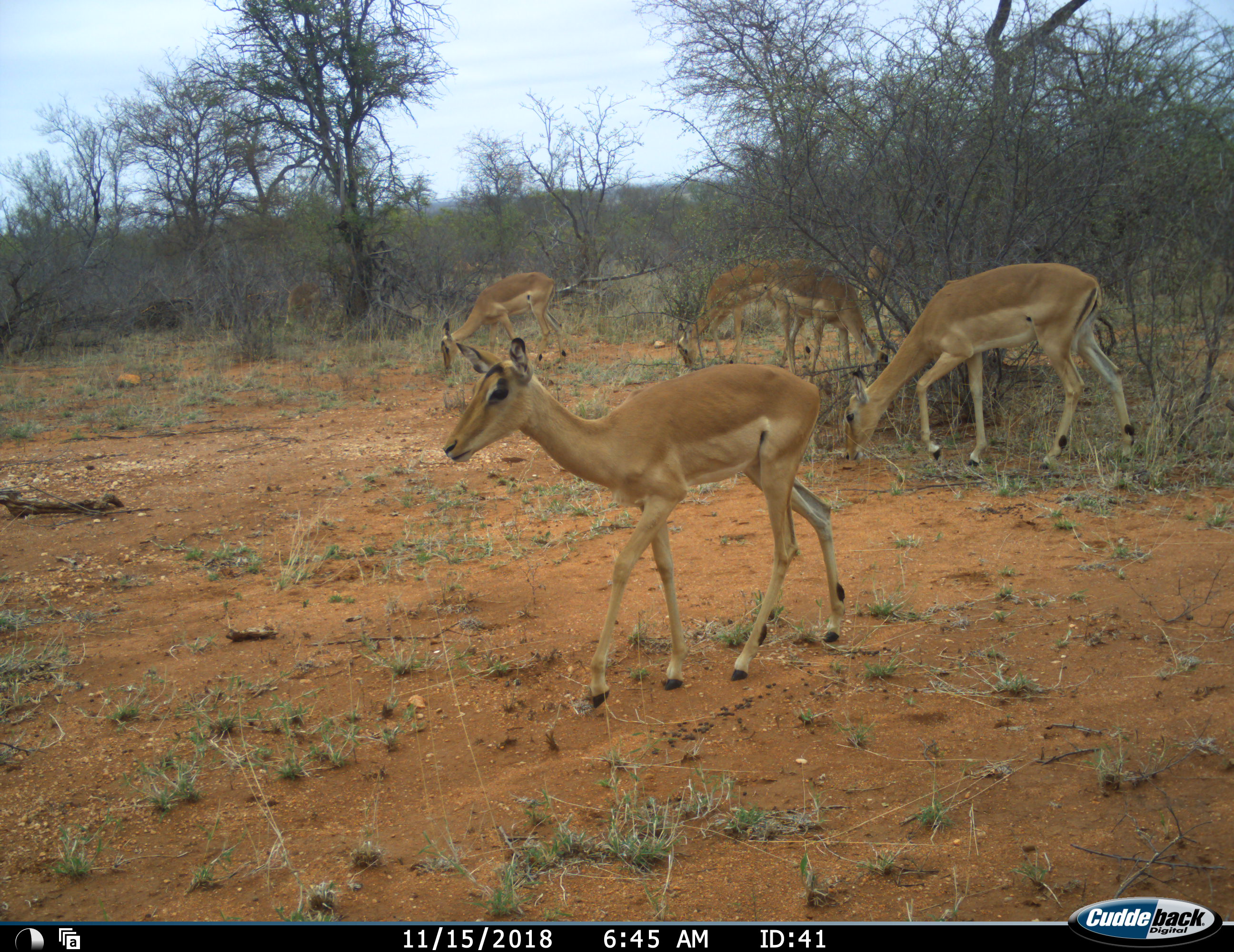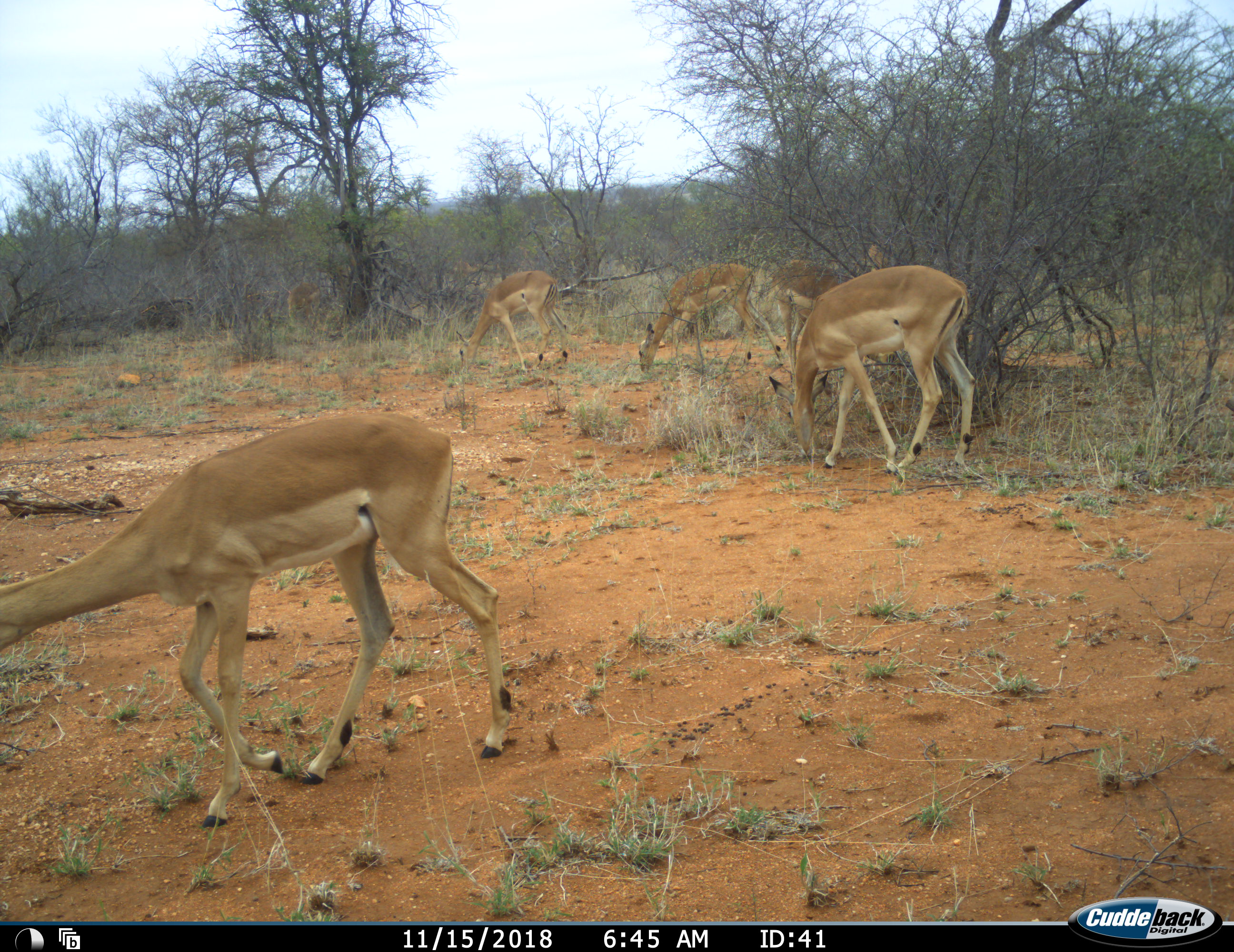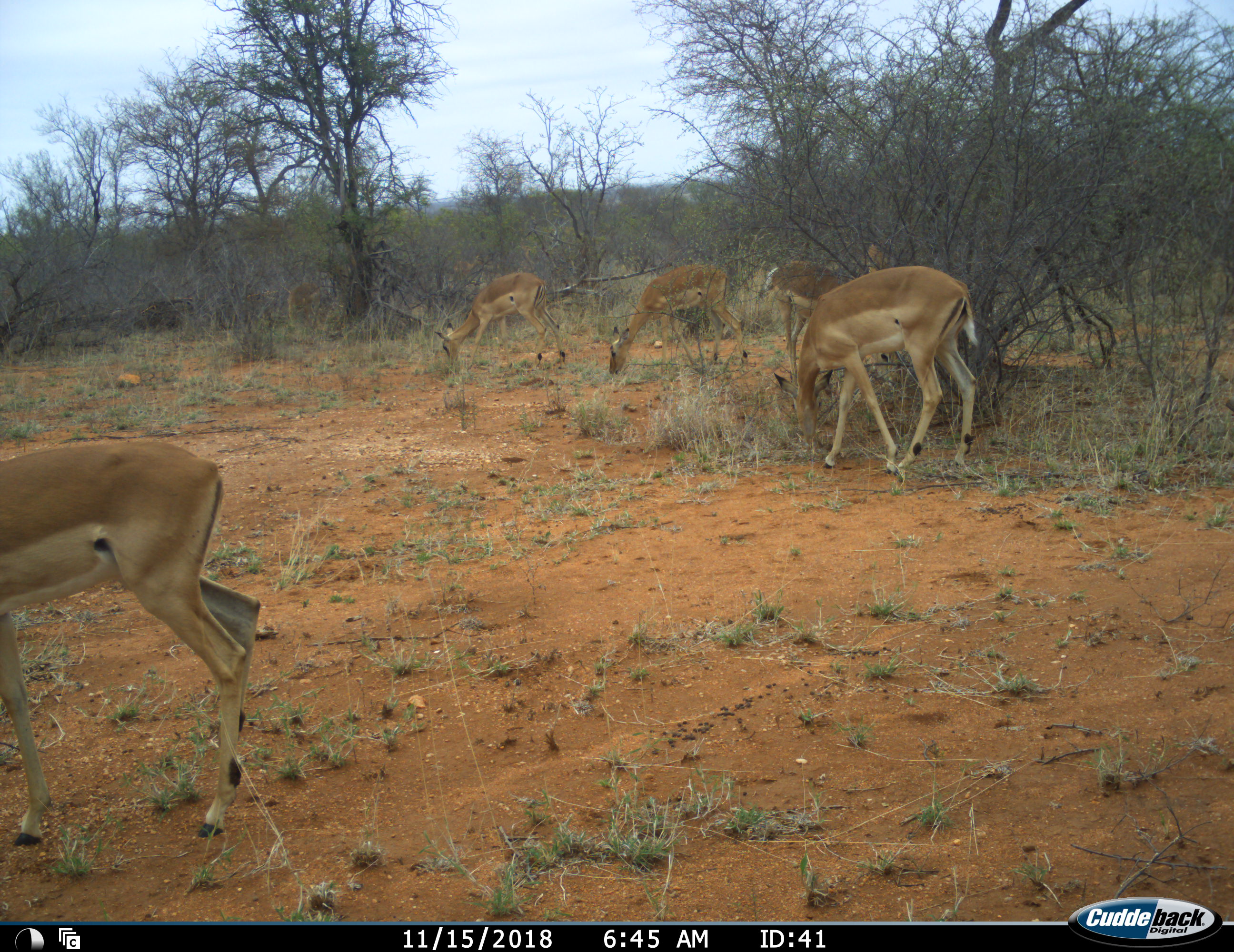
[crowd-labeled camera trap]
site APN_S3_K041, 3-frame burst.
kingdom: Animalia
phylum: Chordata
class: Mammalia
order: Artiodactyla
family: Bovidae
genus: Aepyceros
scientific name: Aepyceros melampus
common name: impala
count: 6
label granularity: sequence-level